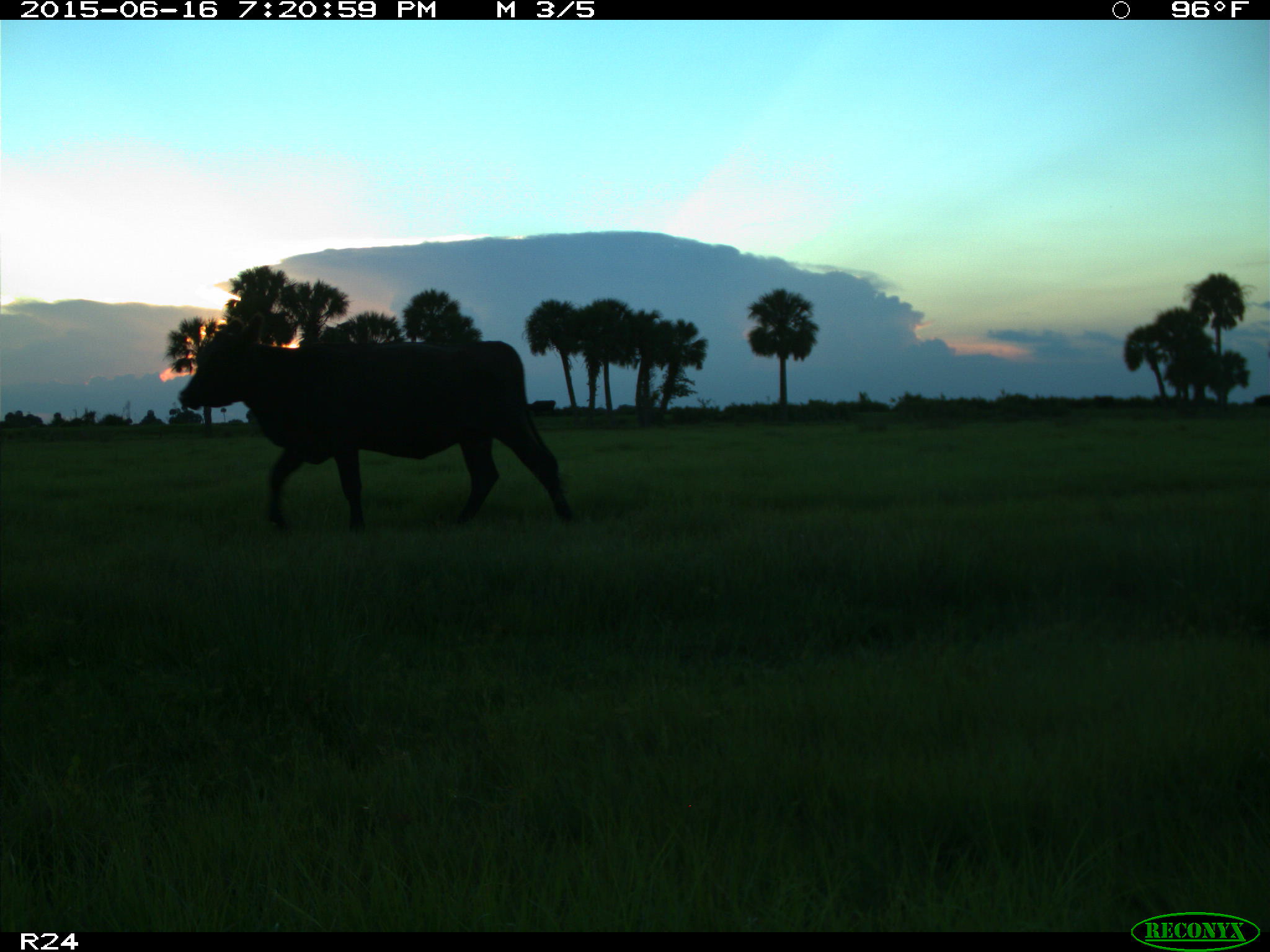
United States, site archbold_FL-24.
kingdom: Animalia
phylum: Chordata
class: Mammalia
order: Artiodactyla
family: Bovidae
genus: Bos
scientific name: Bos taurus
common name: domestic cow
Bos taurus (domestic cow).